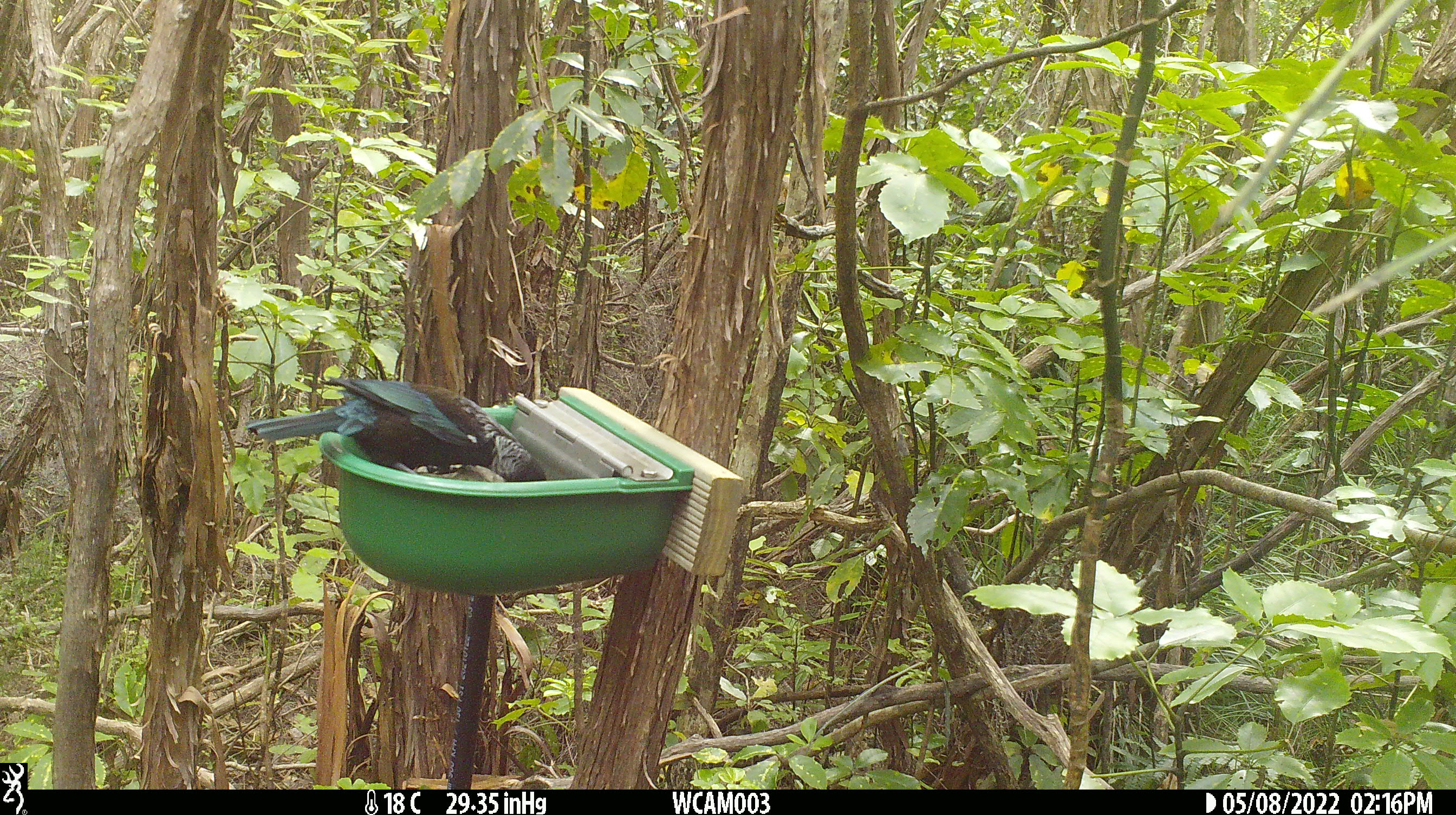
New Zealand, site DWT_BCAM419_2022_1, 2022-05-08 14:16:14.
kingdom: Animalia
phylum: Chordata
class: Aves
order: Passeriformes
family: Meliphagidae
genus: Prosthemadera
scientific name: Prosthemadera novaeseelandiae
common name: tui